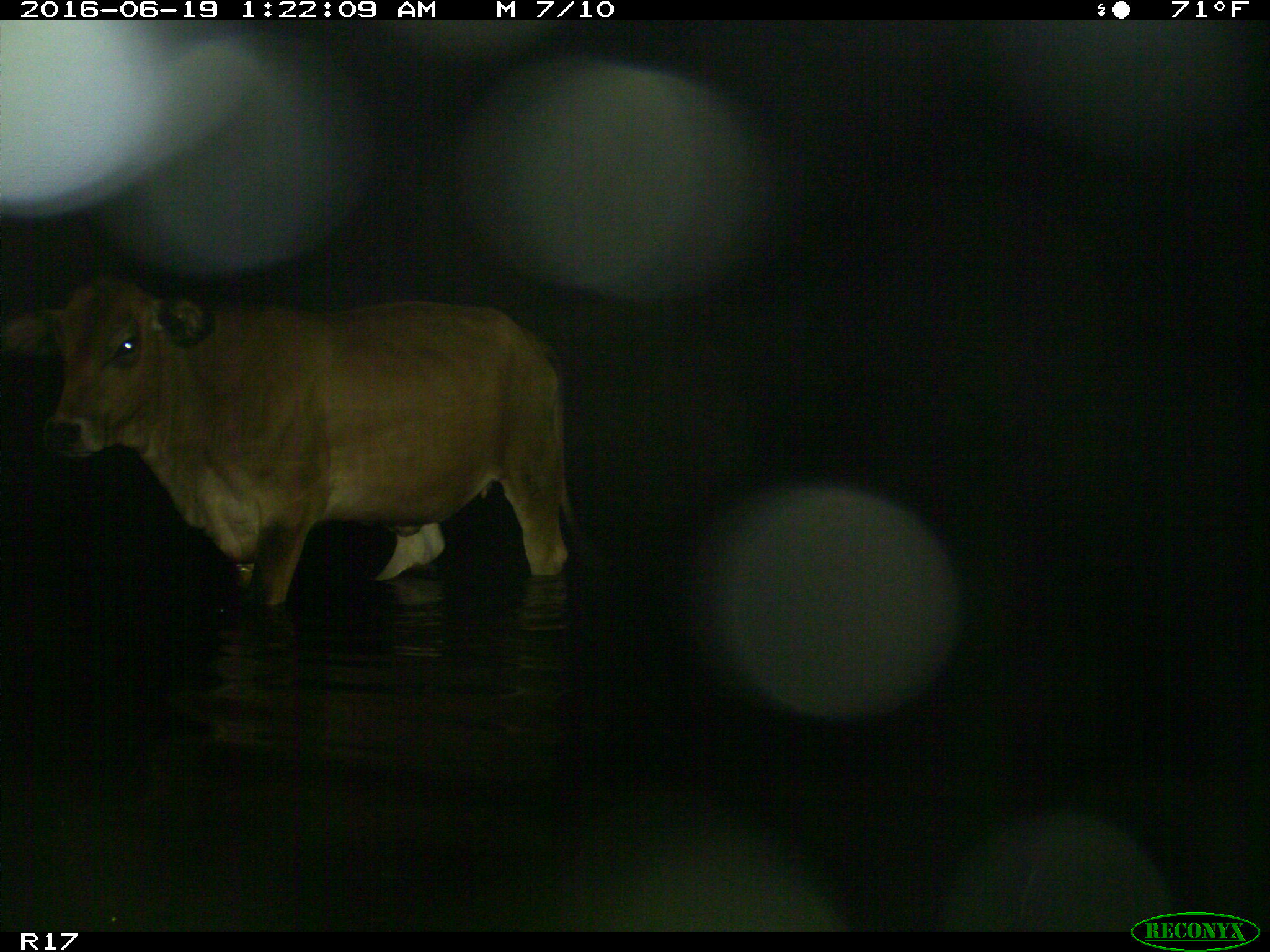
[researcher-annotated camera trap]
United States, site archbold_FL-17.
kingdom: Animalia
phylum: Chordata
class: Mammalia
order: Artiodactyla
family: Bovidae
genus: Bos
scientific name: Bos taurus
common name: domestic cow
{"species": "Bos taurus (domestic cow)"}